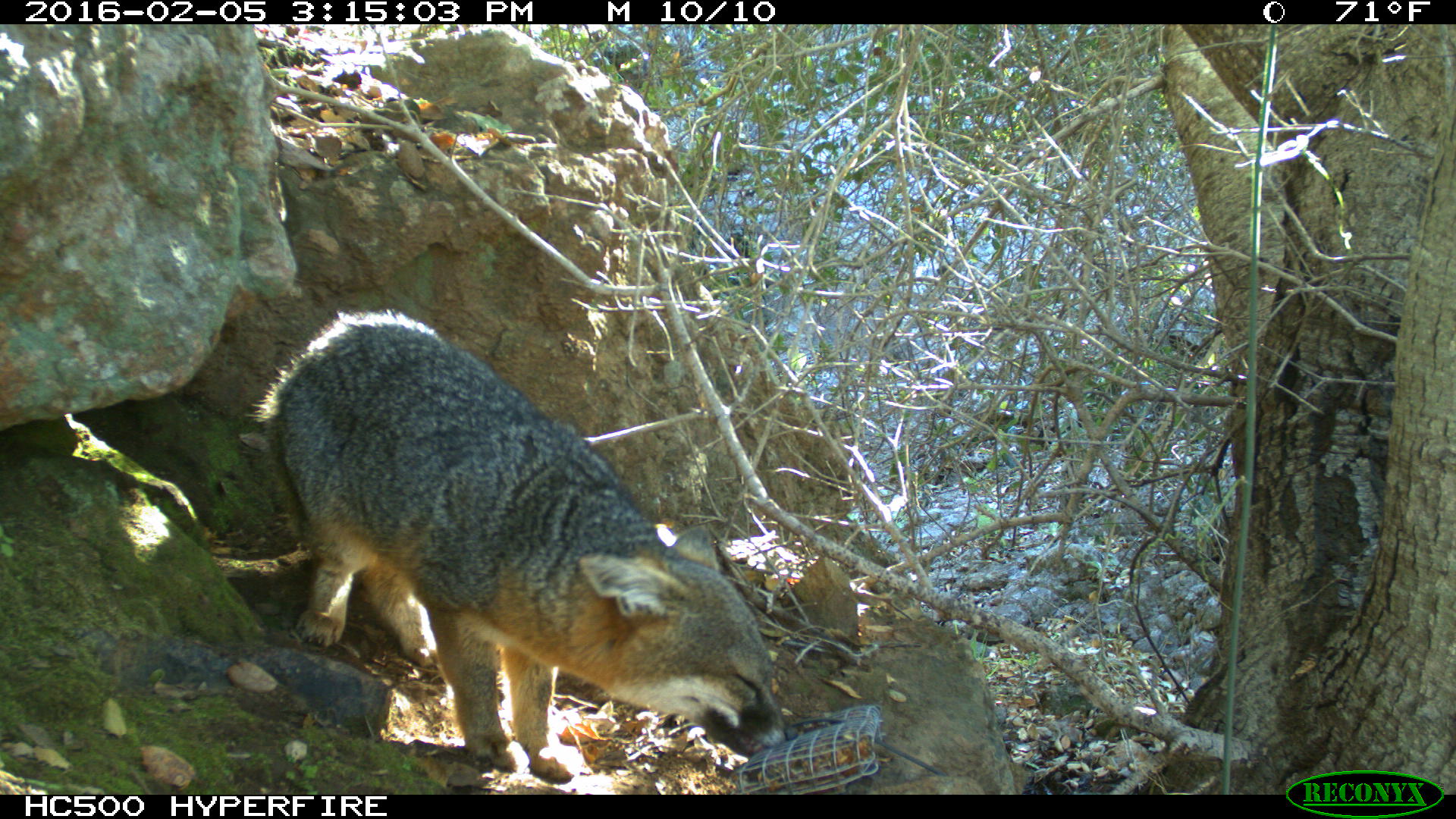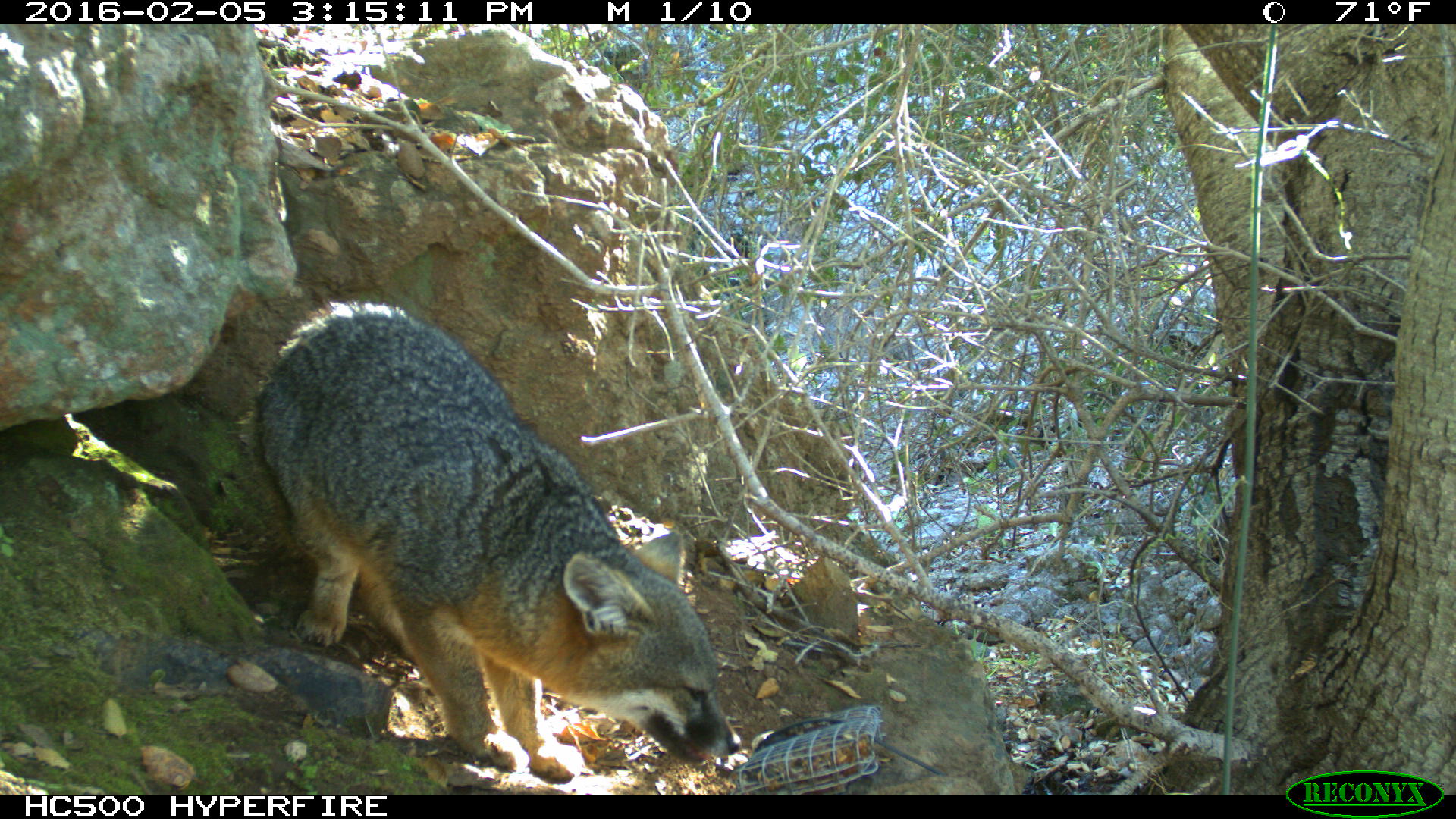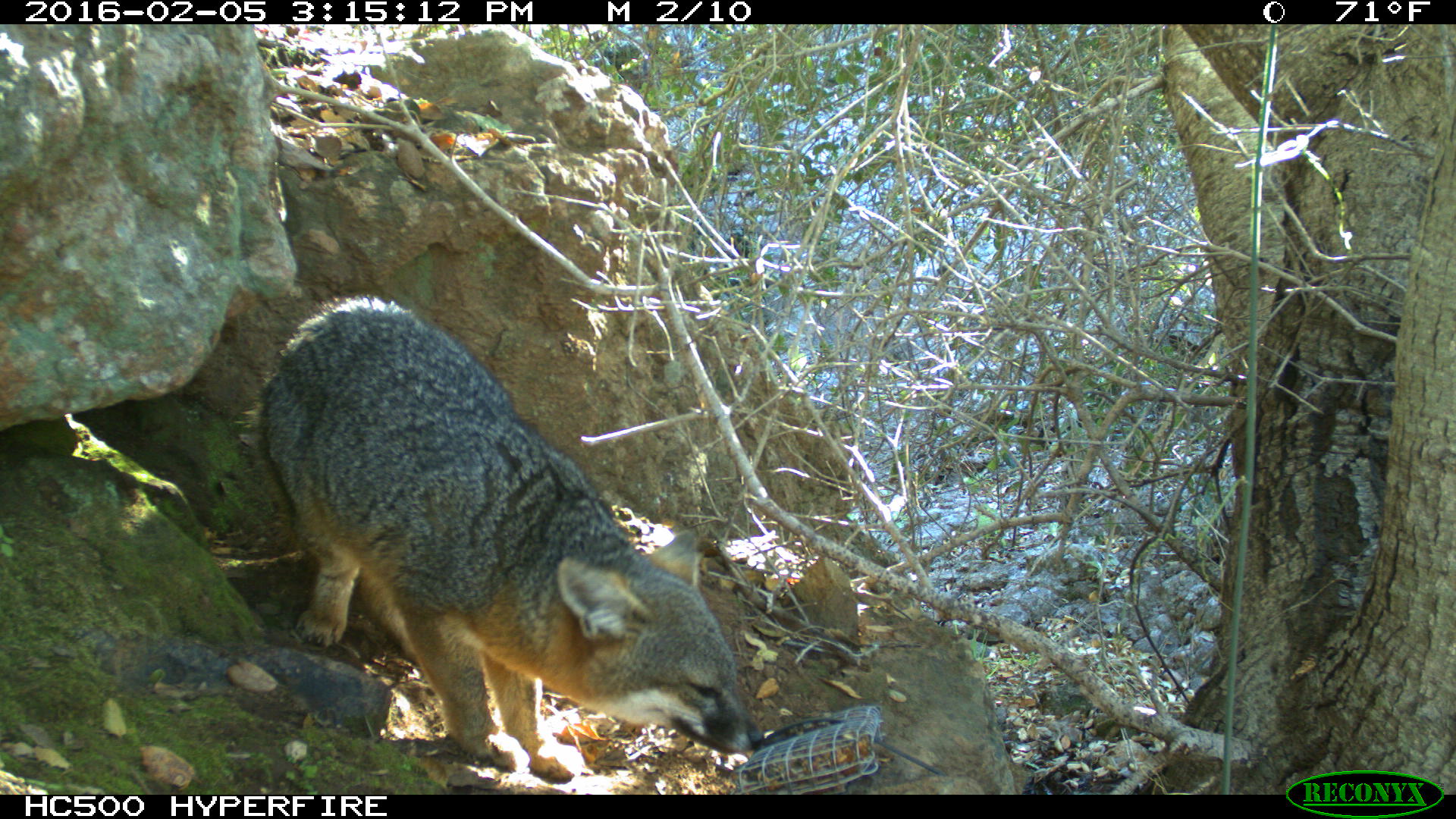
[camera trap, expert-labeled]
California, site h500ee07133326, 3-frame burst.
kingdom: Animalia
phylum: Chordata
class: Mammalia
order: Carnivora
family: Canidae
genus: Urocyon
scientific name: Urocyon littoralis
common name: island fox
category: fox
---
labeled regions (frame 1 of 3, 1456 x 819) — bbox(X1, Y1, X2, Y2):
fox: bbox(251, 308, 800, 781)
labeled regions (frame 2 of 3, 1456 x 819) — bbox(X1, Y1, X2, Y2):
fox: bbox(234, 301, 741, 779)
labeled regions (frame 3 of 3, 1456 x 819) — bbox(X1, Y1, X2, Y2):
fox: bbox(253, 292, 762, 786)